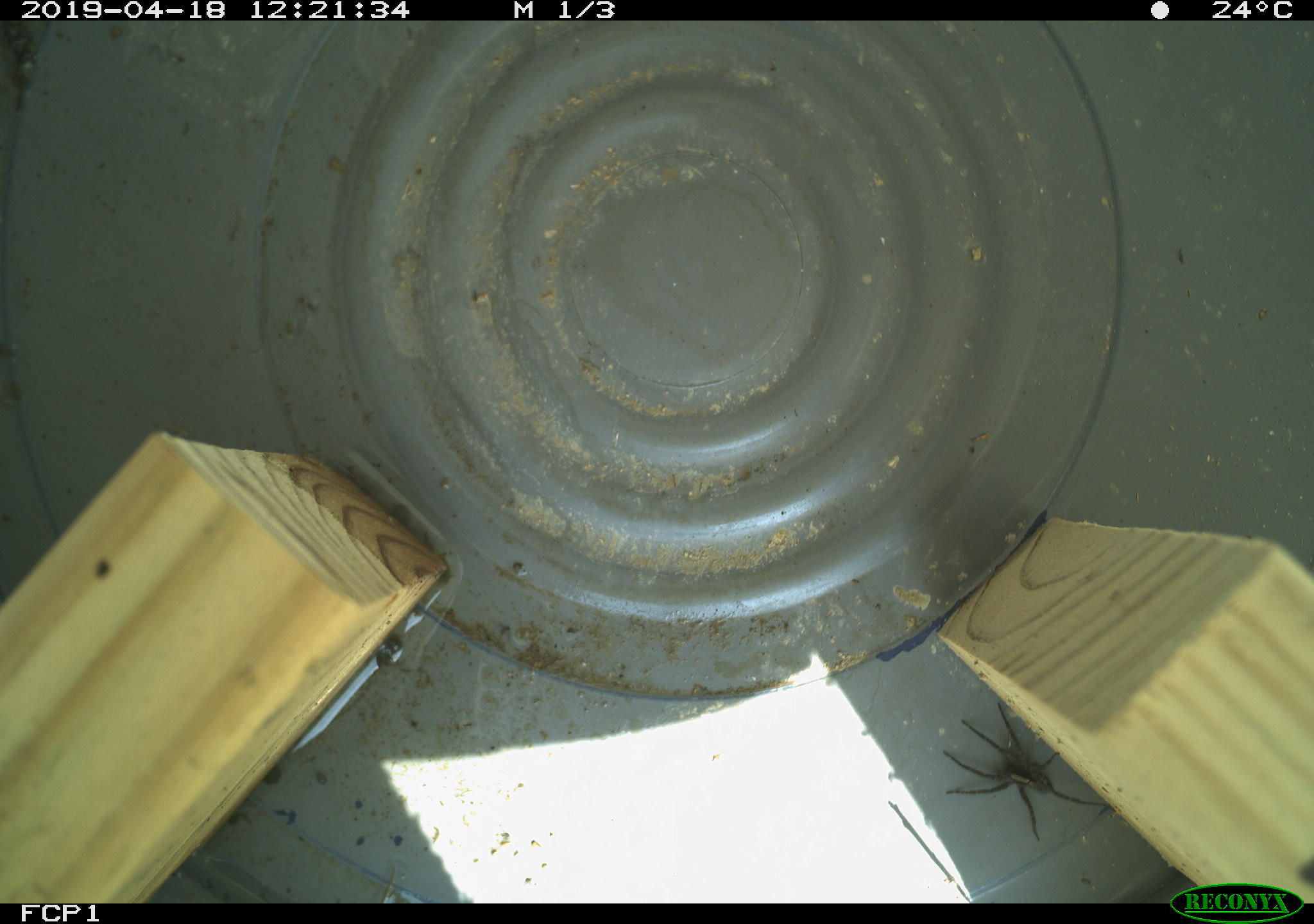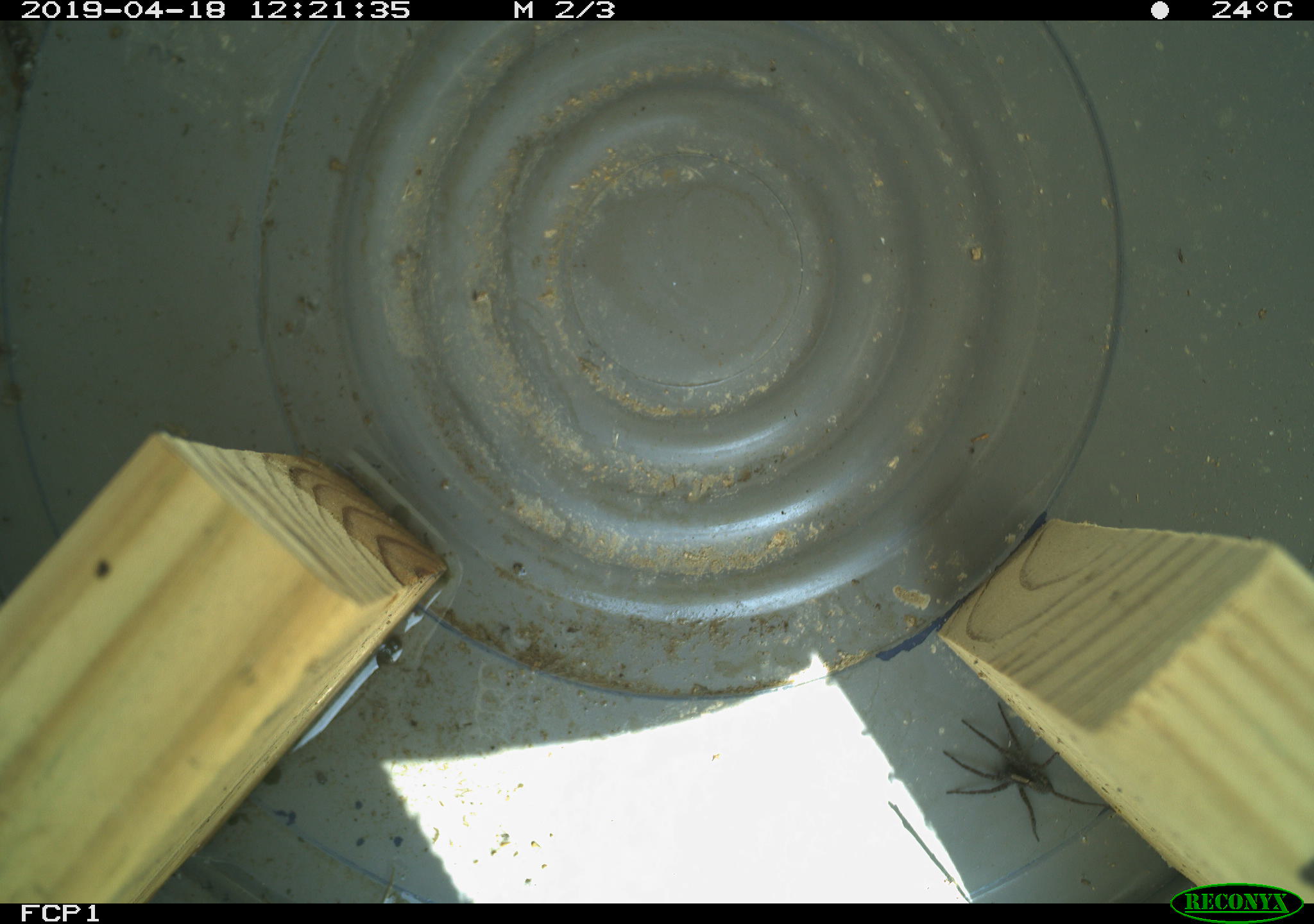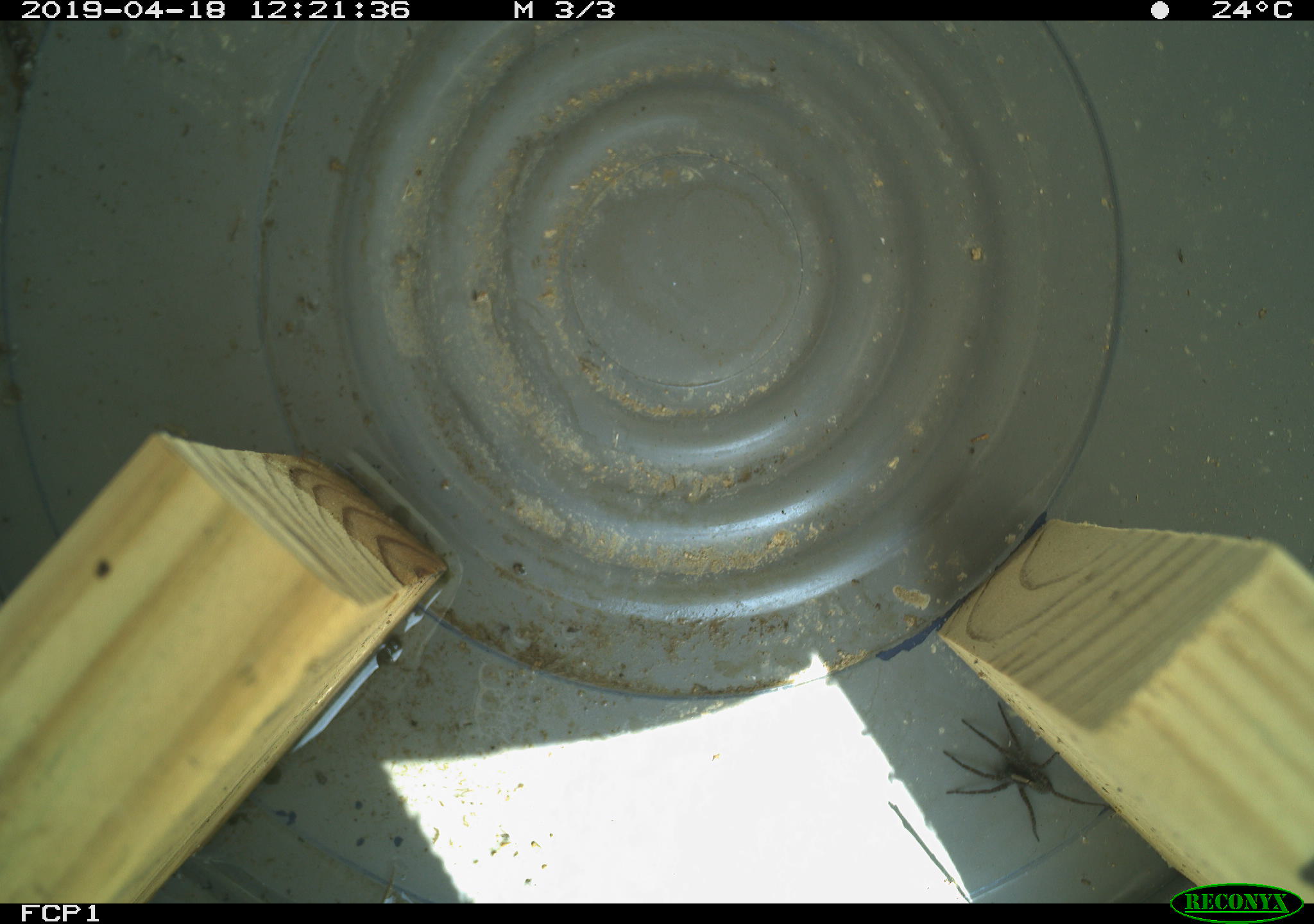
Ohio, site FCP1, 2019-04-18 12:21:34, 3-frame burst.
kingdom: Animalia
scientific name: Animalia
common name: animal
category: invertebrate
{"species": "invertebrate (animal) (Animalia)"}